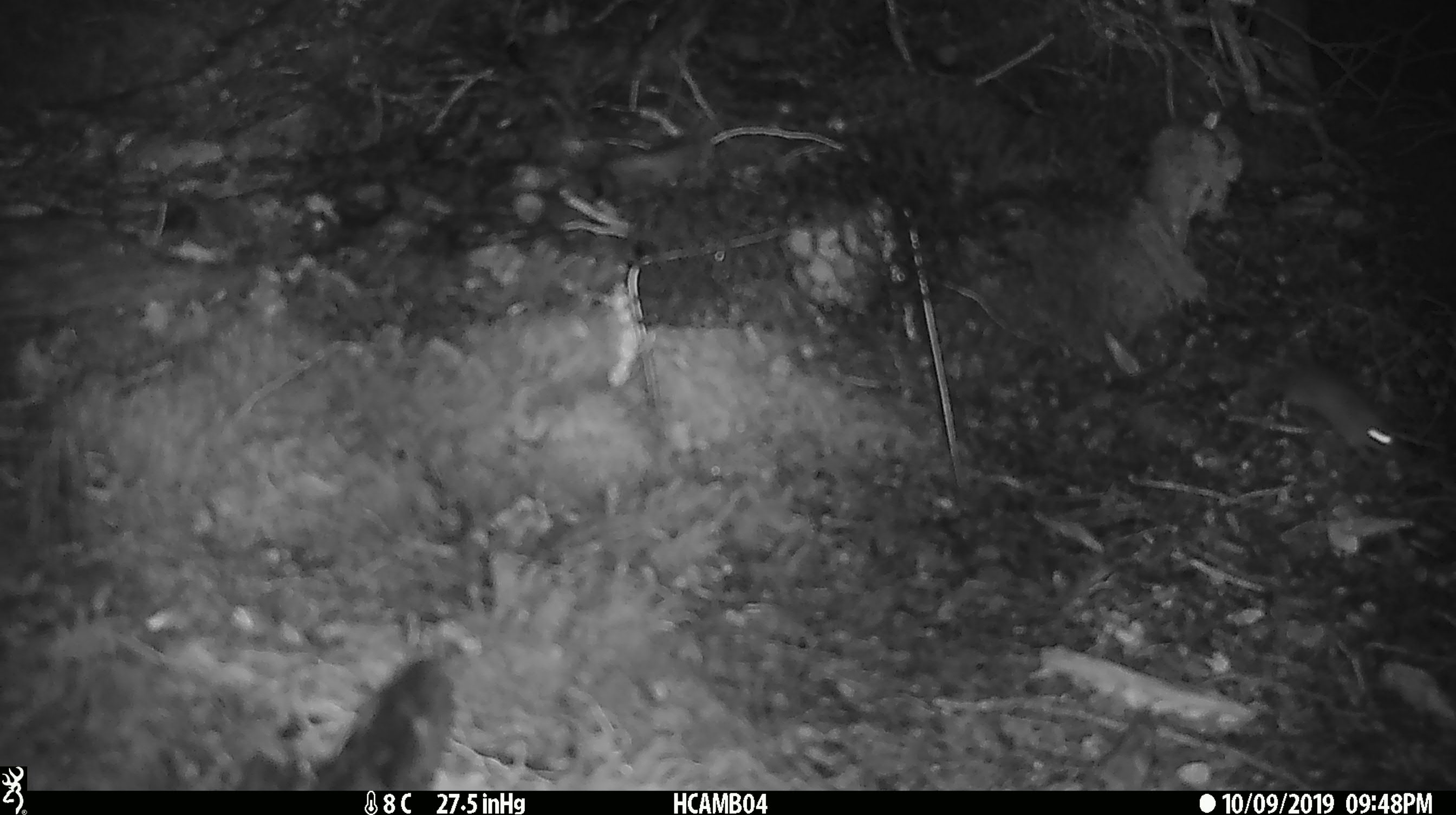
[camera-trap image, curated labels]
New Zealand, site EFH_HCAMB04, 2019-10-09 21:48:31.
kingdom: Animalia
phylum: Chordata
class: Mammalia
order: Rodentia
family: Muridae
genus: Mus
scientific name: Mus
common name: mouse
Mouse (Mus).